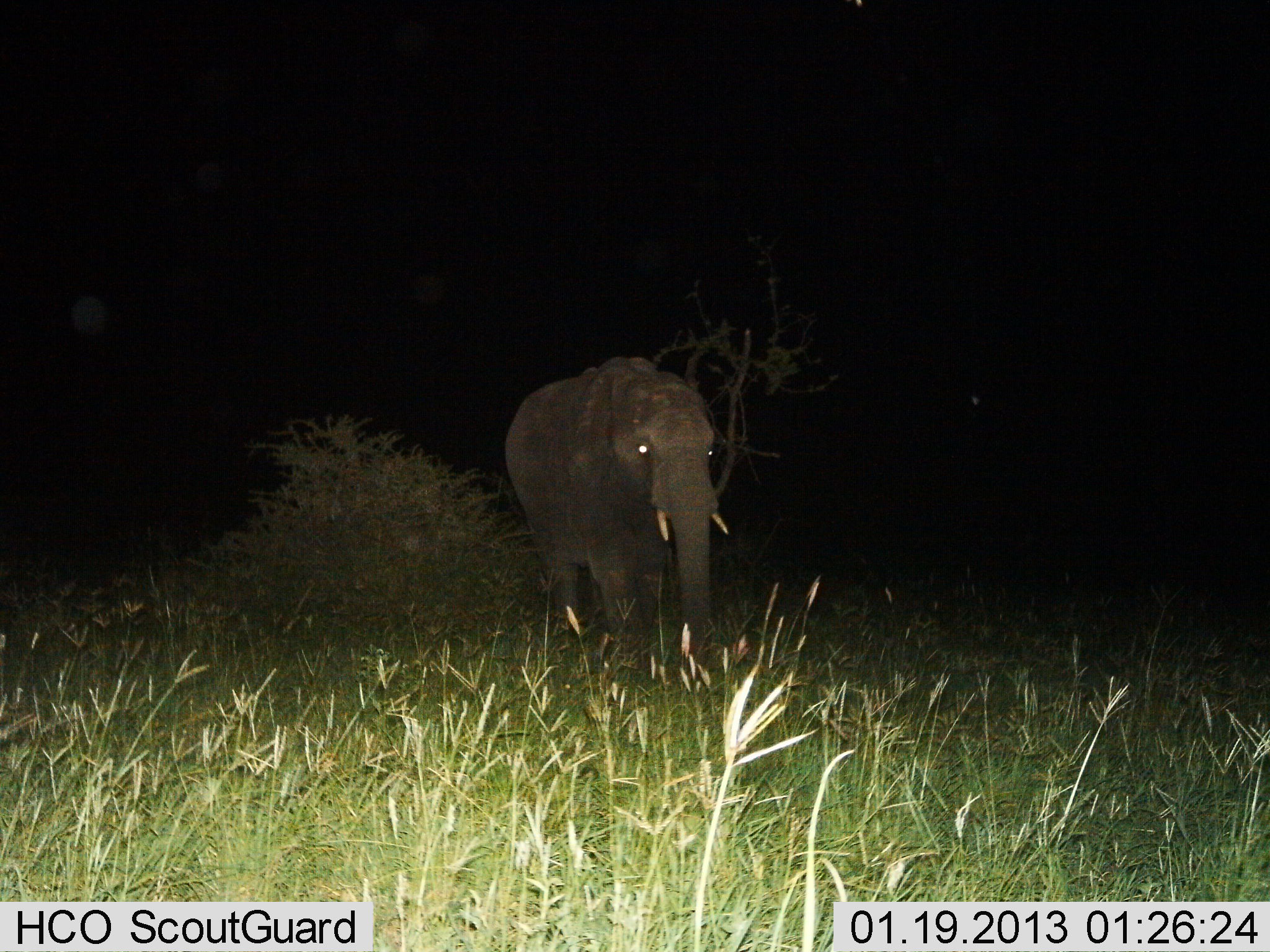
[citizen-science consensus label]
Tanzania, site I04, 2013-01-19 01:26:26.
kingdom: Animalia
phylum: Chordata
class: Mammalia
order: Proboscidea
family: Elephantidae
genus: Loxodonta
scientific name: Loxodonta africana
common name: african bush elephant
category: elephant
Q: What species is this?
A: Elephant (african bush elephant) (Loxodonta africana).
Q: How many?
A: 1.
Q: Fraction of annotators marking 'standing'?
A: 50%.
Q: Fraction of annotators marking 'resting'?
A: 6%.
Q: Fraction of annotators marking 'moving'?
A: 50%.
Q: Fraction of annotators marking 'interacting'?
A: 0%.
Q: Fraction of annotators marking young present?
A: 0%.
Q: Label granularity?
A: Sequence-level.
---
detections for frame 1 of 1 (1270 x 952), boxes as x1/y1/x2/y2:
animal: 501/356/730/684